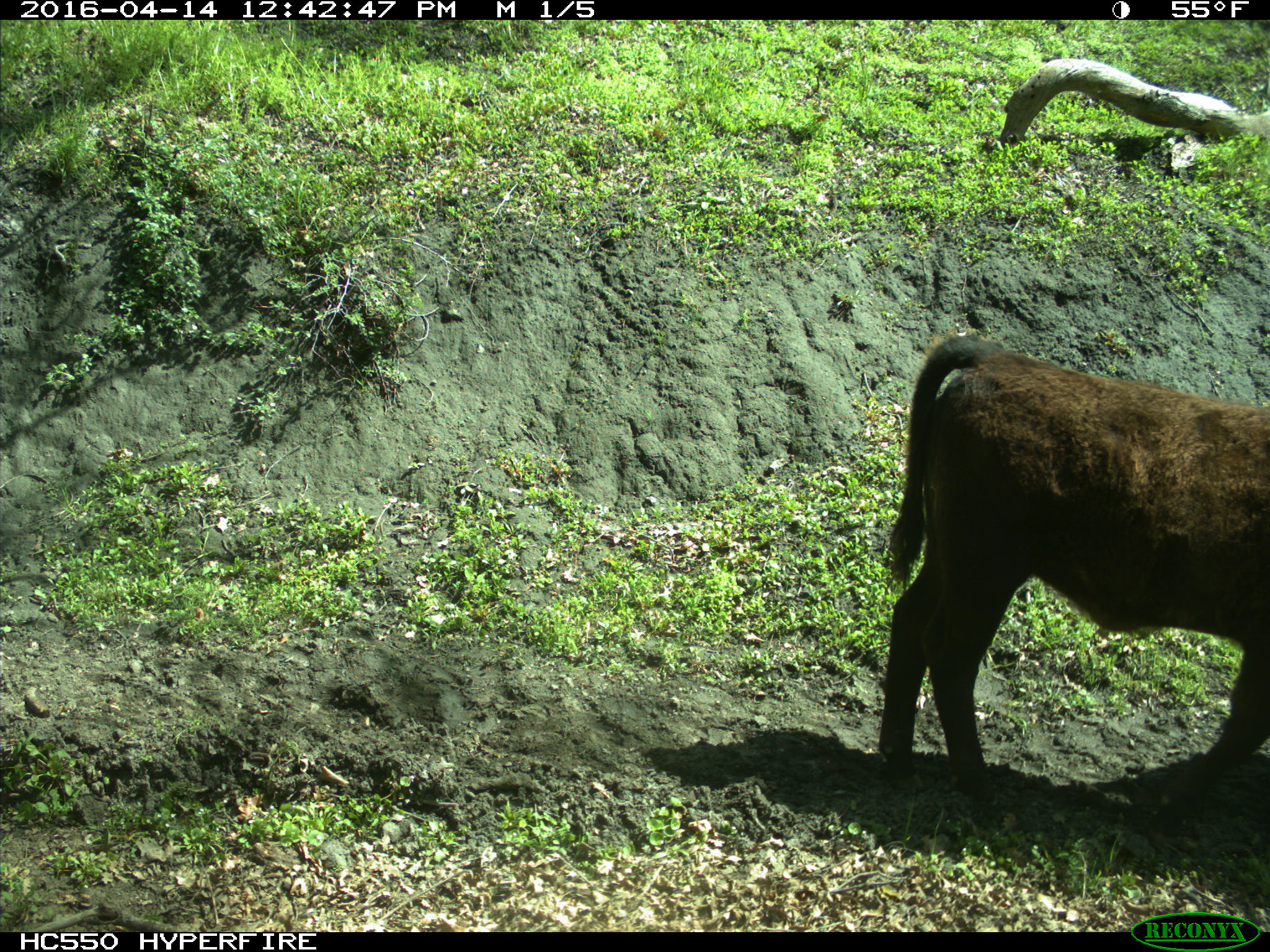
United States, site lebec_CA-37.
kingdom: Animalia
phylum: Chordata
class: Mammalia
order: Artiodactyla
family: Bovidae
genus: Bos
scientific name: Bos taurus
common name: domestic cow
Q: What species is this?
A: Bos taurus (domestic cow).